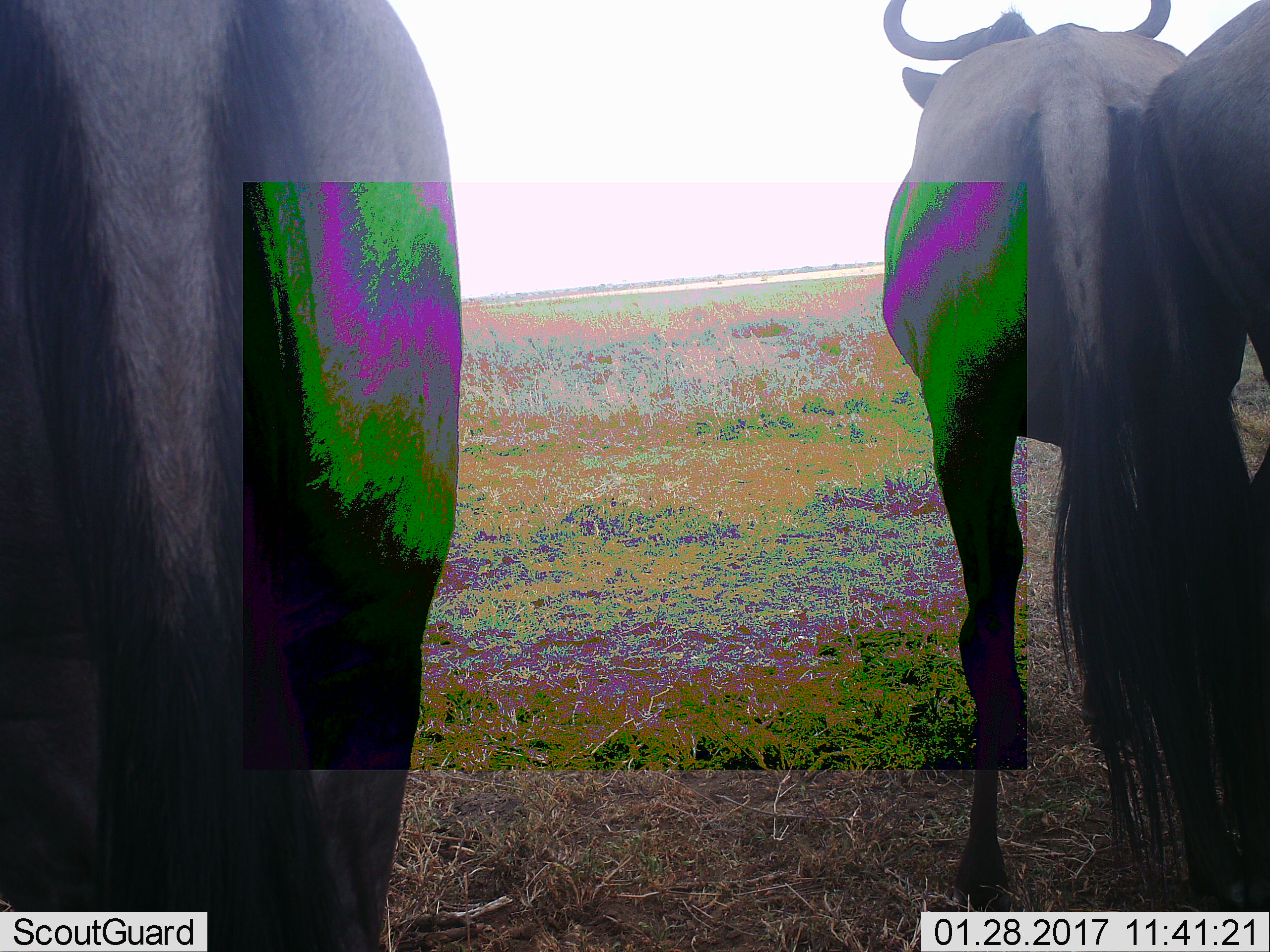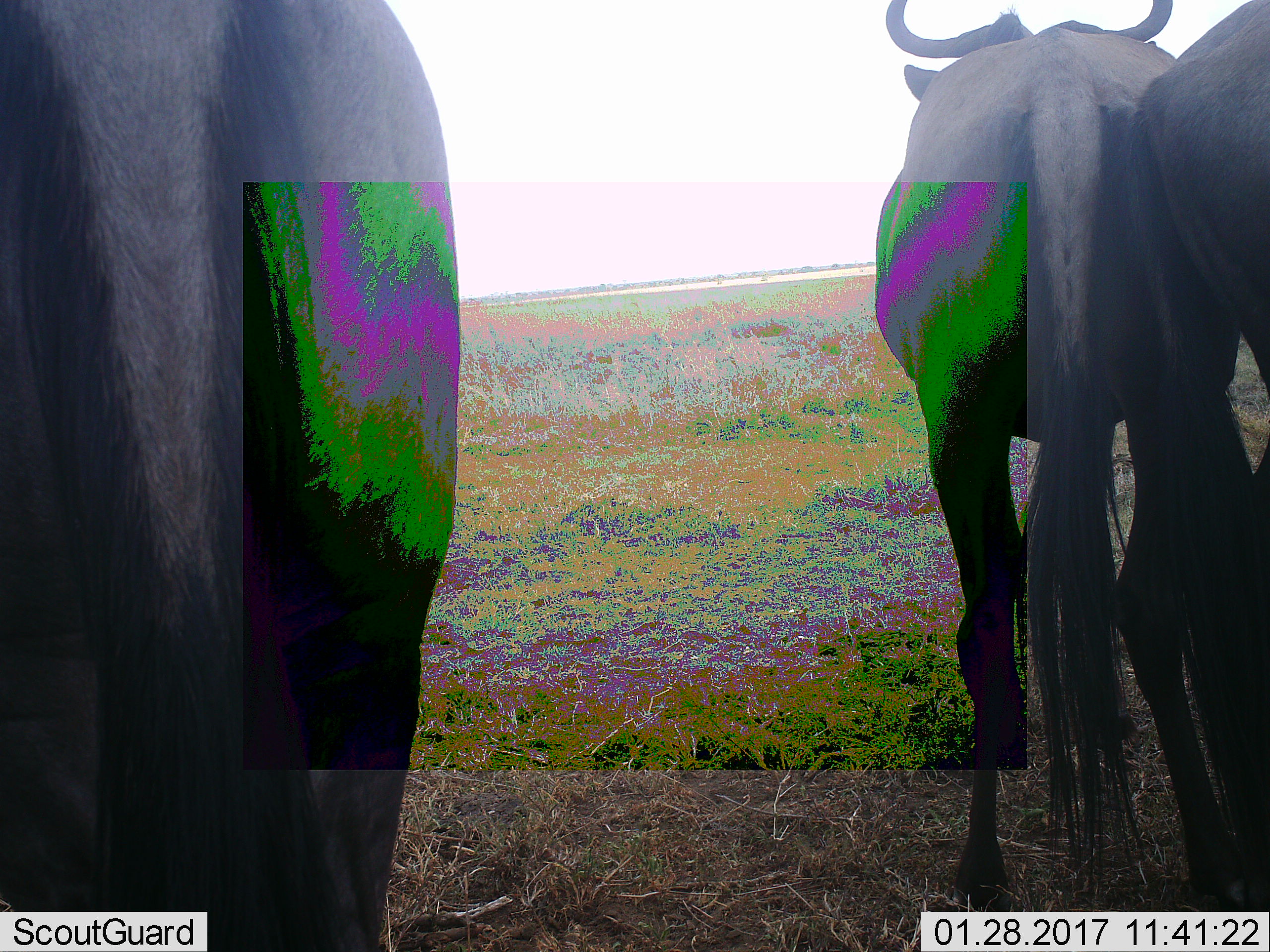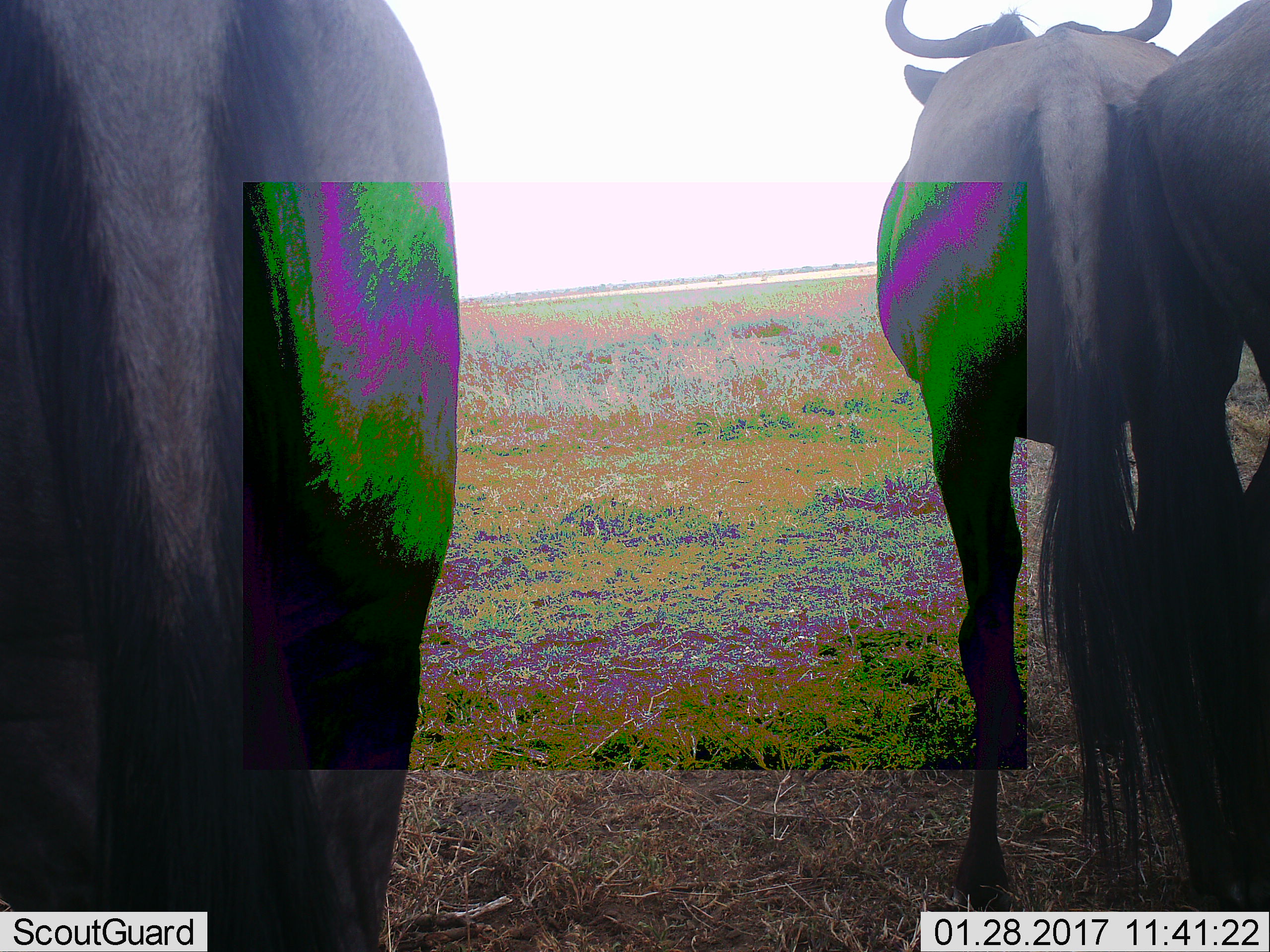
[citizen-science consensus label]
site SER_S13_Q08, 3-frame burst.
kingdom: Animalia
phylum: Chordata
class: Mammalia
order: Artiodactyla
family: Bovidae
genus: Connochaetes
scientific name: Connochaetes taurinus taurinus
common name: blue wildebeest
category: wildebeestblue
Wildebeestblue (blue wildebeest) (Connochaetes taurinus taurinus), count 3. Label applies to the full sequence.